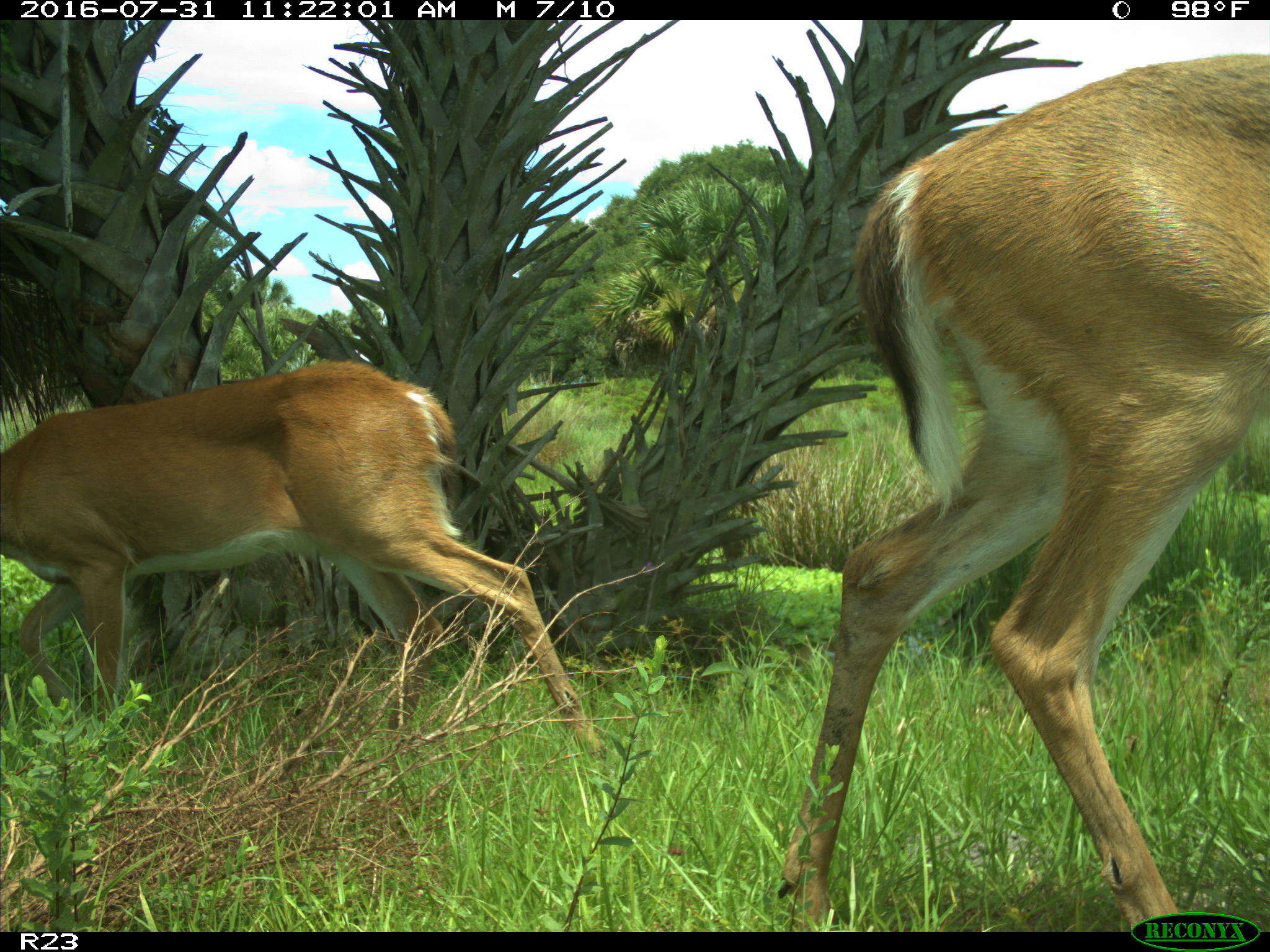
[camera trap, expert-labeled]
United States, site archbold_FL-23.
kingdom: Animalia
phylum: Chordata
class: Mammalia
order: Artiodactyla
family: Cervidae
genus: Odocoileus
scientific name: Odocoileus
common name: deer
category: unidentified deer